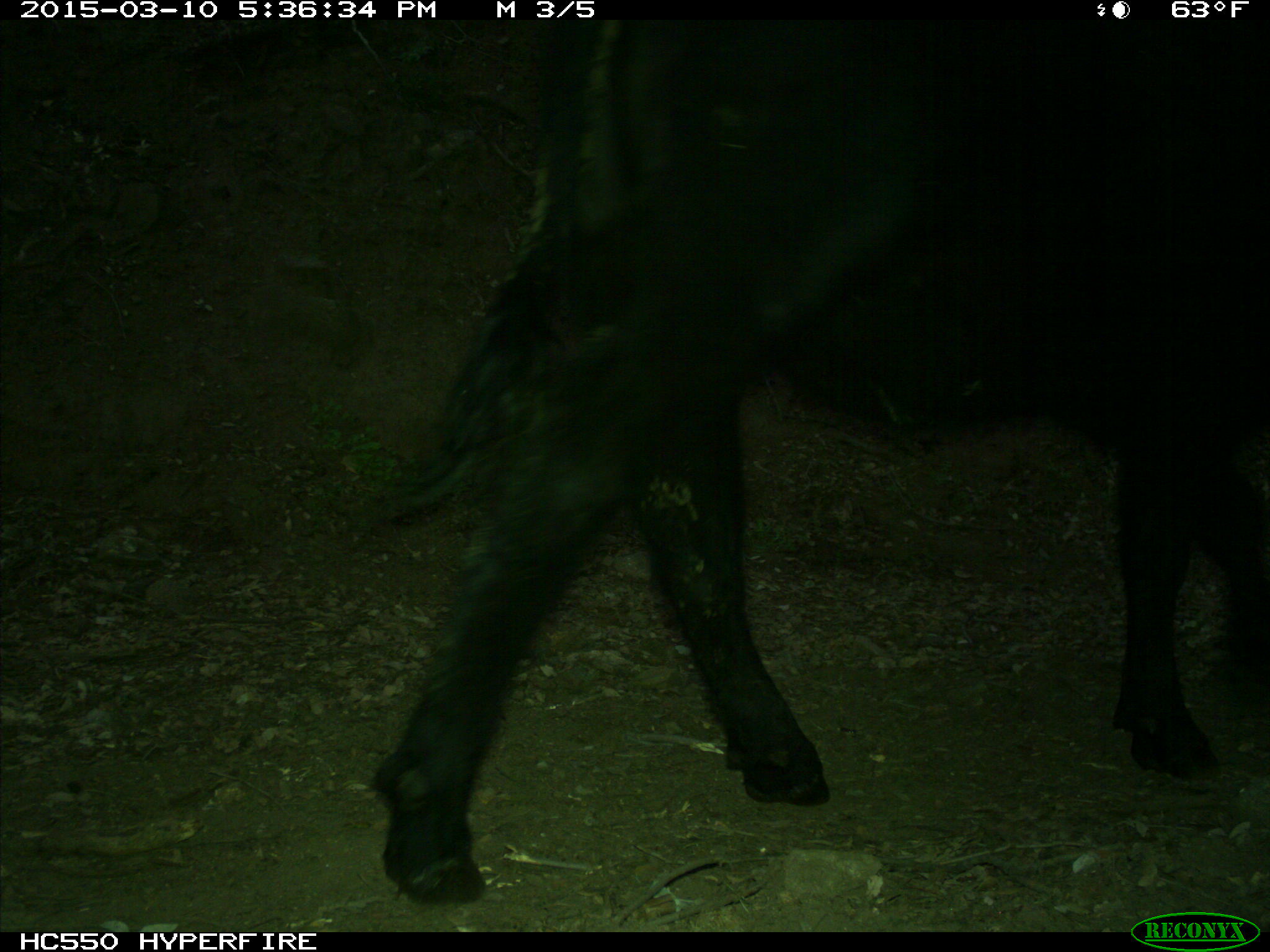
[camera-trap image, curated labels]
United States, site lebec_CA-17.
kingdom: Animalia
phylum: Chordata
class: Mammalia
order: Artiodactyla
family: Bovidae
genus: Bos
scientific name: Bos taurus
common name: domestic cow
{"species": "Bos taurus (domestic cow)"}